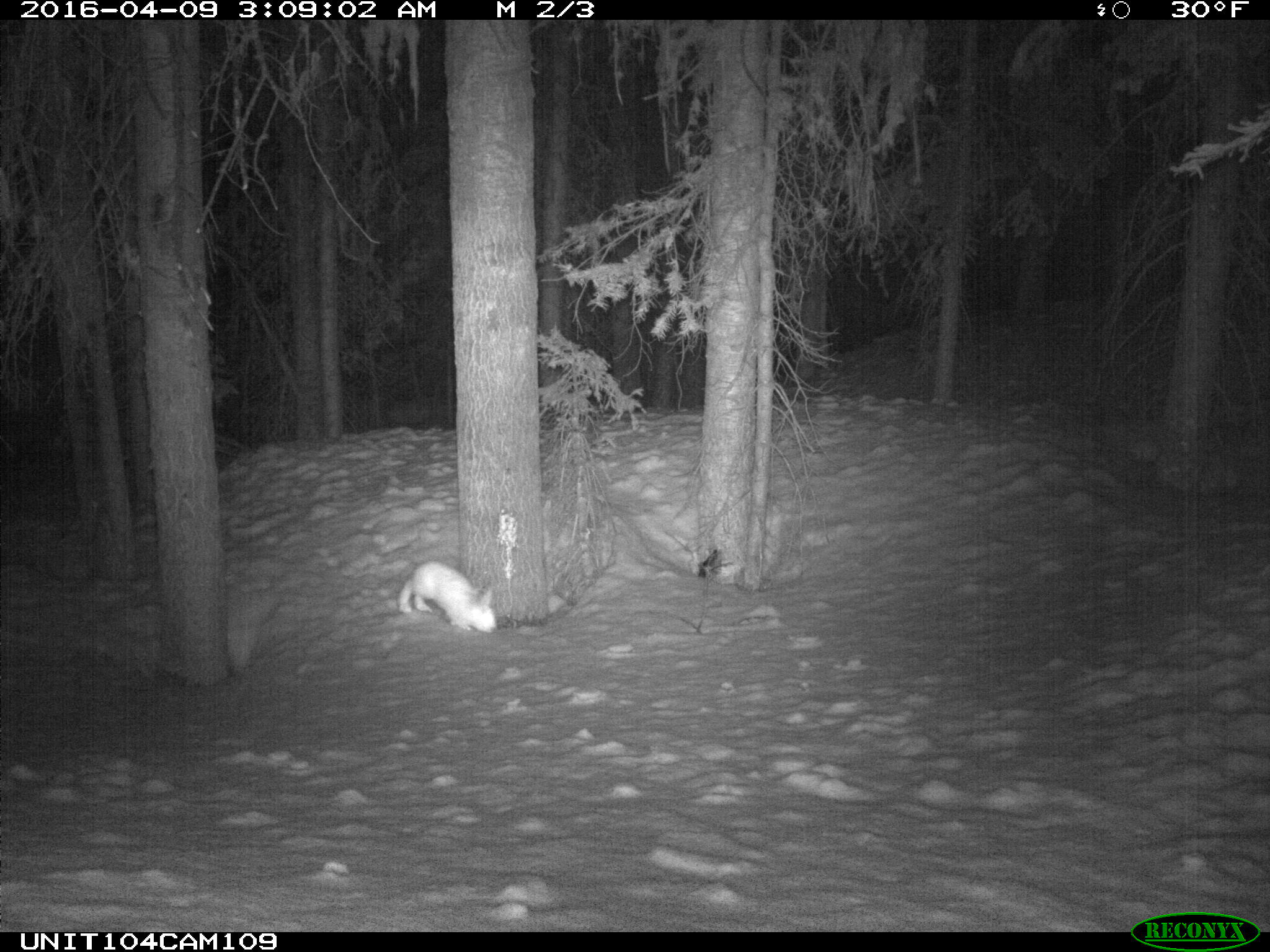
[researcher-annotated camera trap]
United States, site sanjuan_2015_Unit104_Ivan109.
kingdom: Animalia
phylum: Chordata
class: Mammalia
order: Lagomorpha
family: Leporidae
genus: Lepus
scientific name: Lepus americanus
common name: snowshoe hare